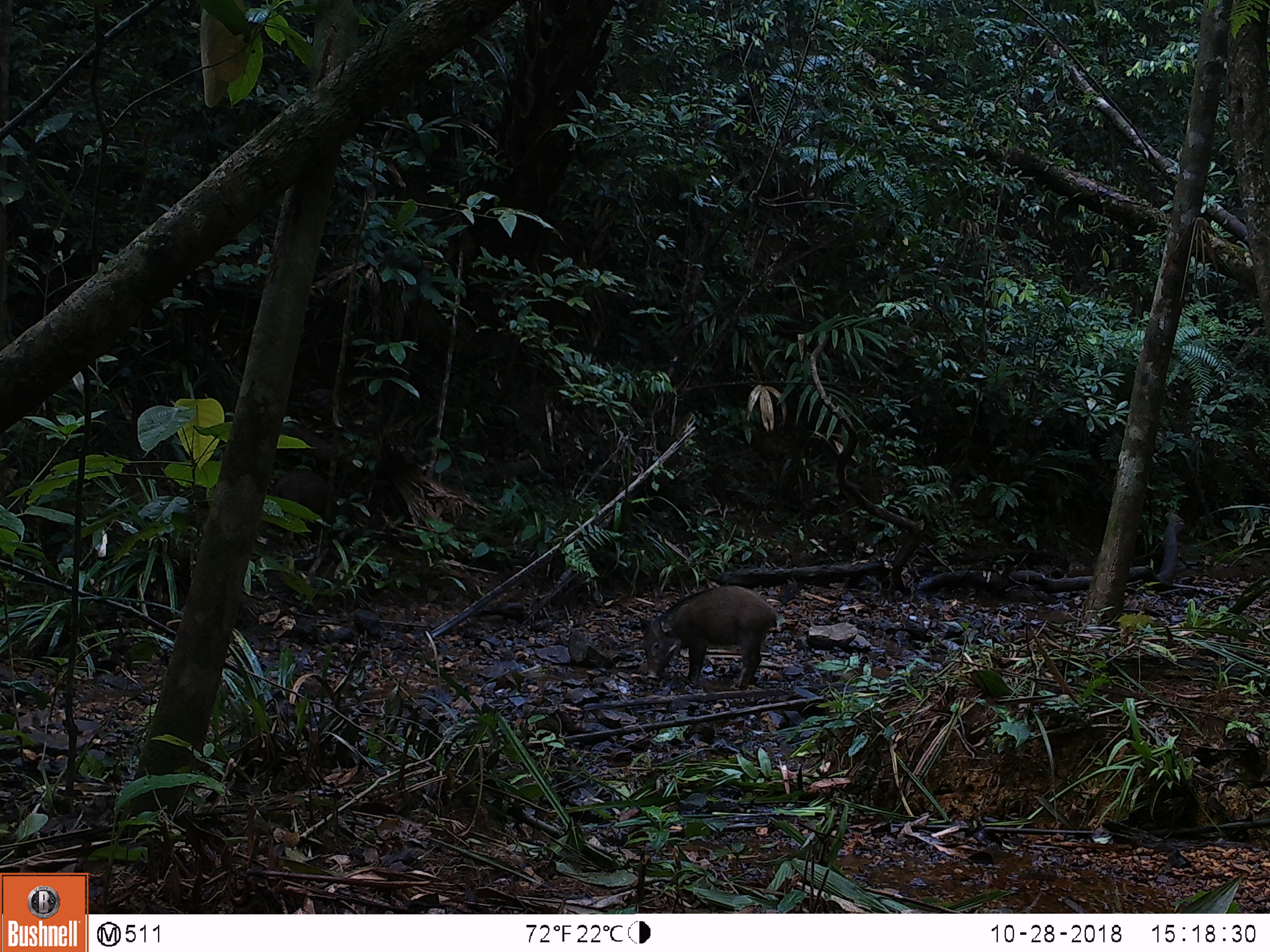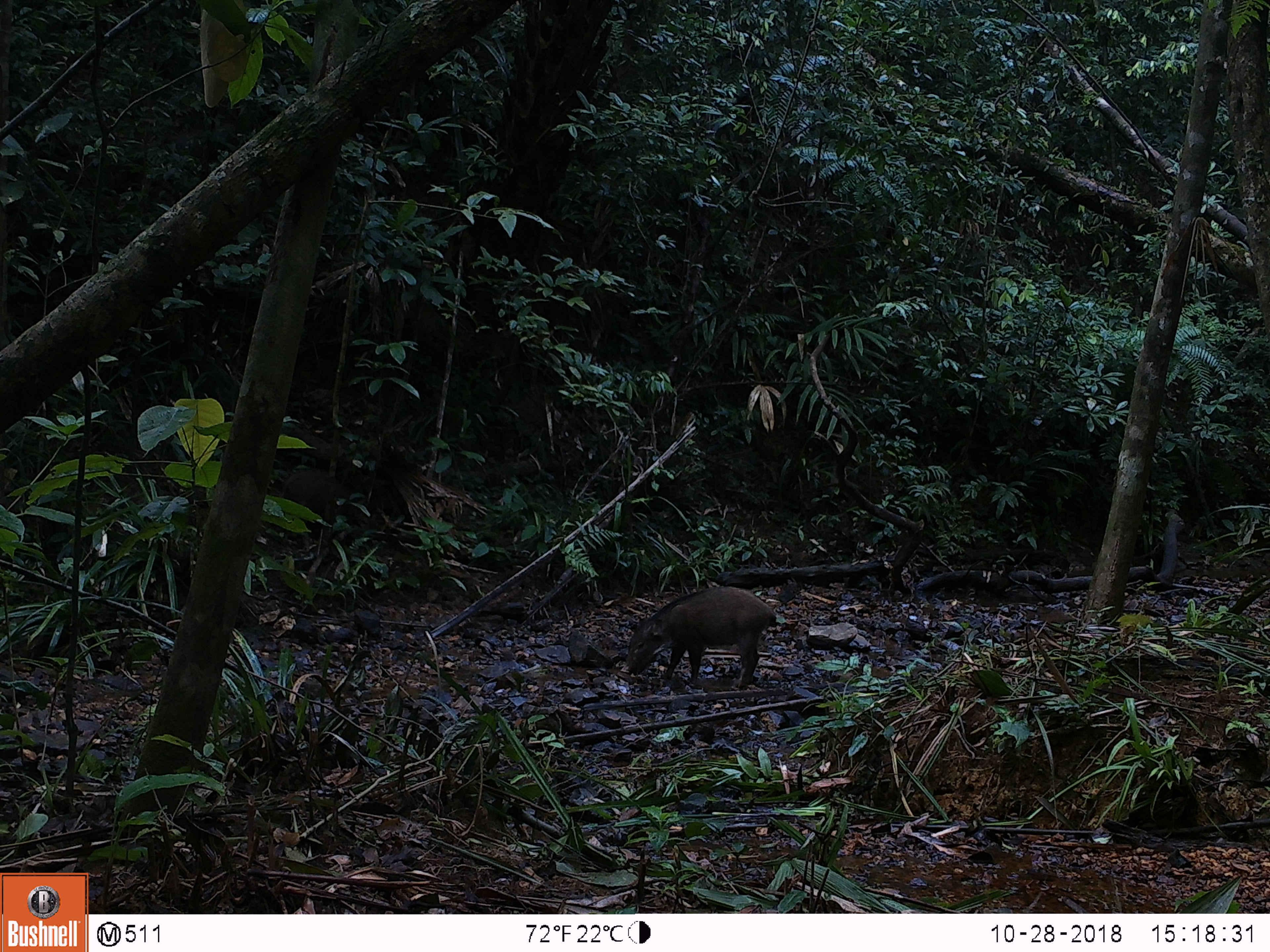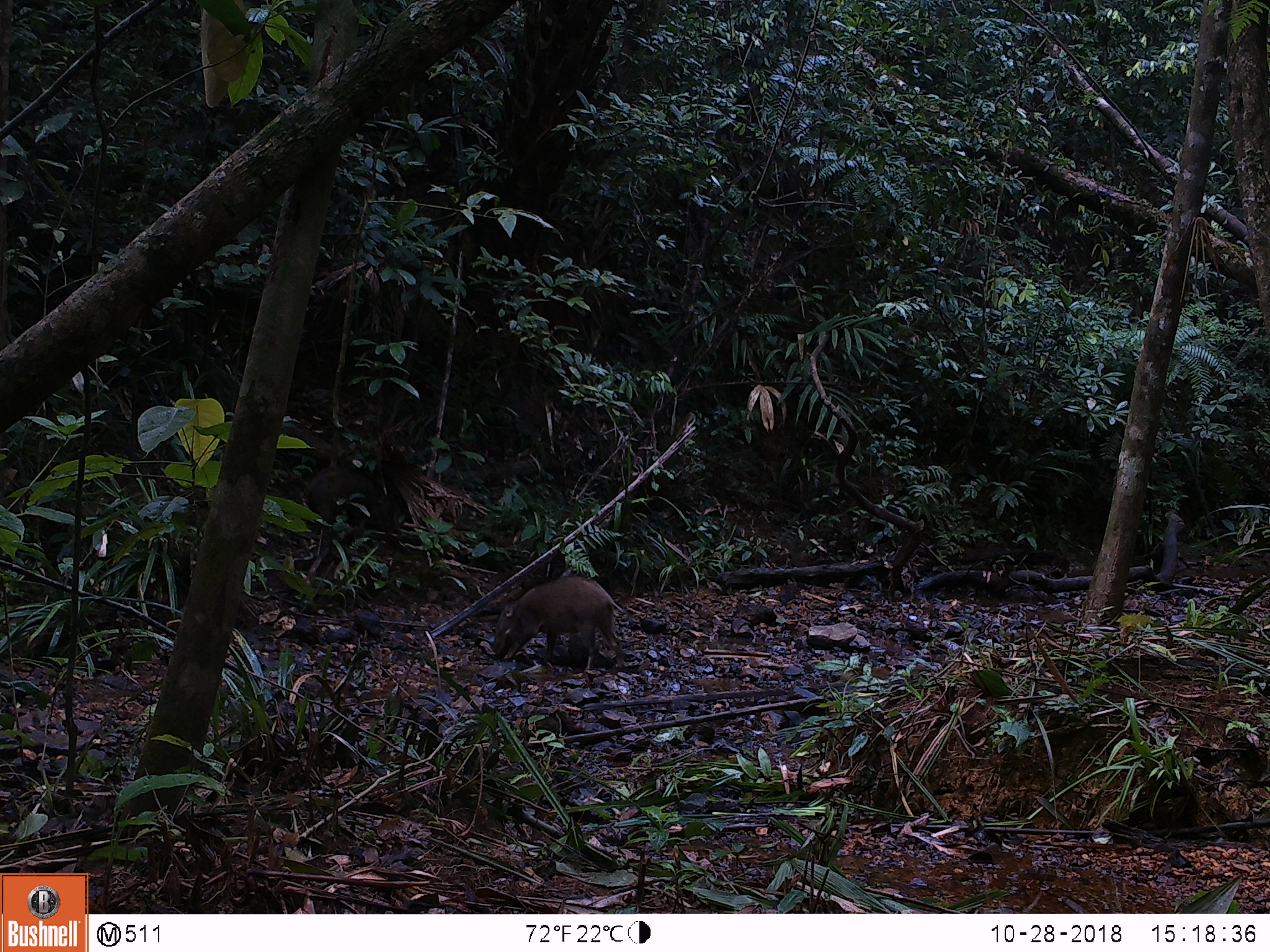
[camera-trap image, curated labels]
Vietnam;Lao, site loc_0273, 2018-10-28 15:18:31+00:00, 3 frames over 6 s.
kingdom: Animalia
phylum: Chordata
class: Mammalia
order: Artiodactyla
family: Suidae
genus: Sus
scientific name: Sus scrofa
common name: eurasian wild pig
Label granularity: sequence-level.